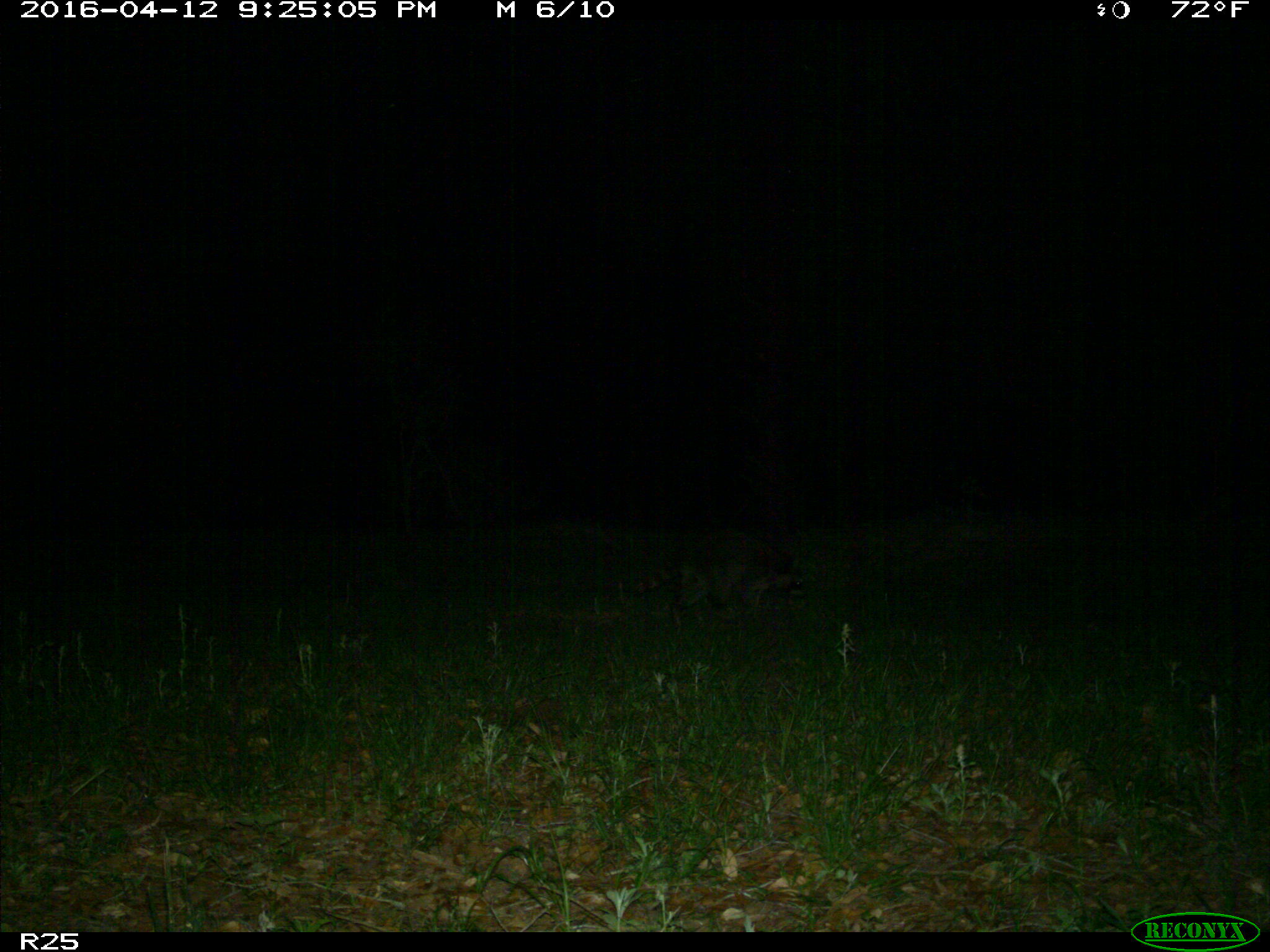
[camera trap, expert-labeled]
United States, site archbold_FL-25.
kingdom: Animalia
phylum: Chordata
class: Mammalia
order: Carnivora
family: Procyonidae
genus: Procyon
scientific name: Procyon lotor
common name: common raccoon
Procyon lotor (common raccoon).